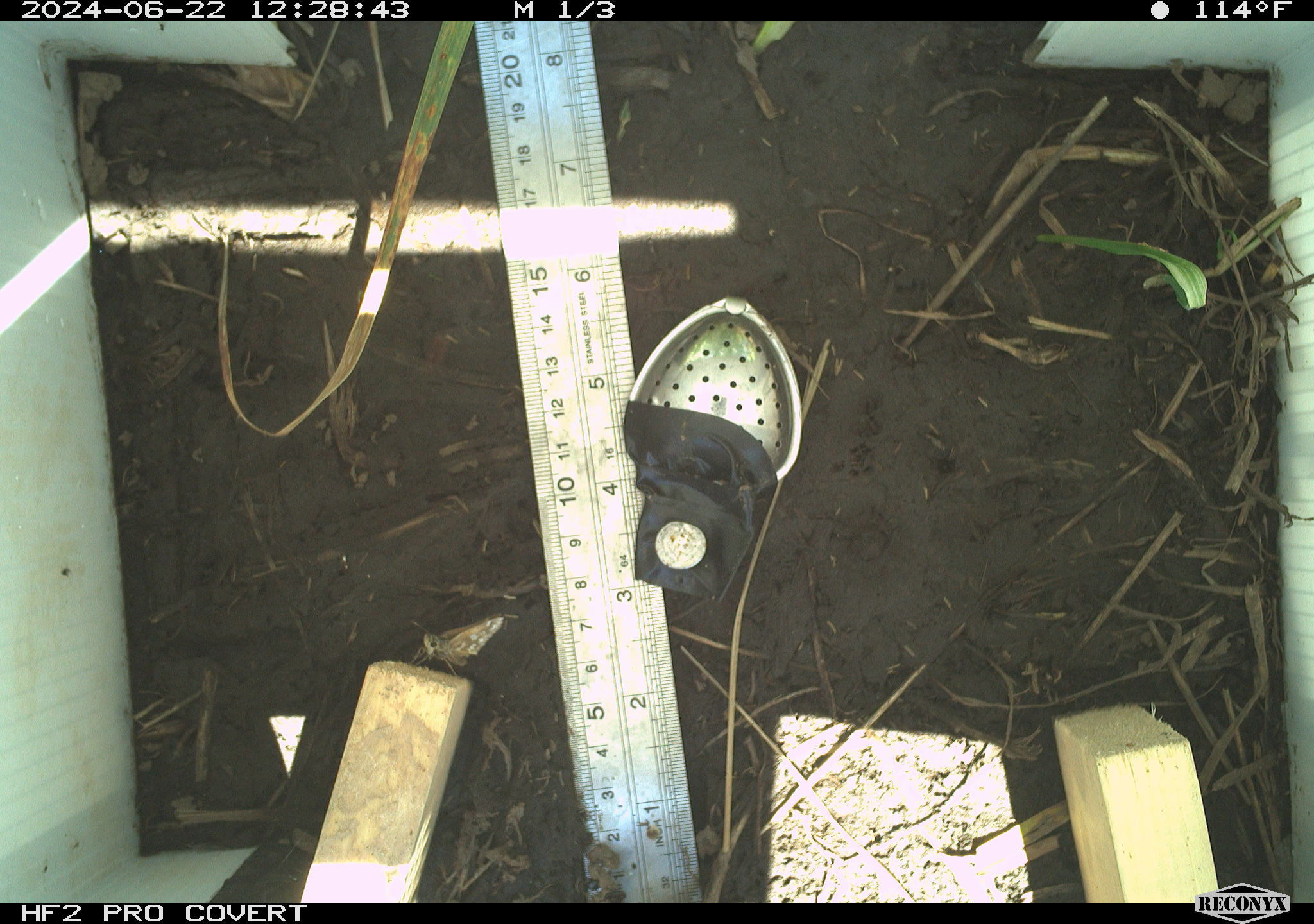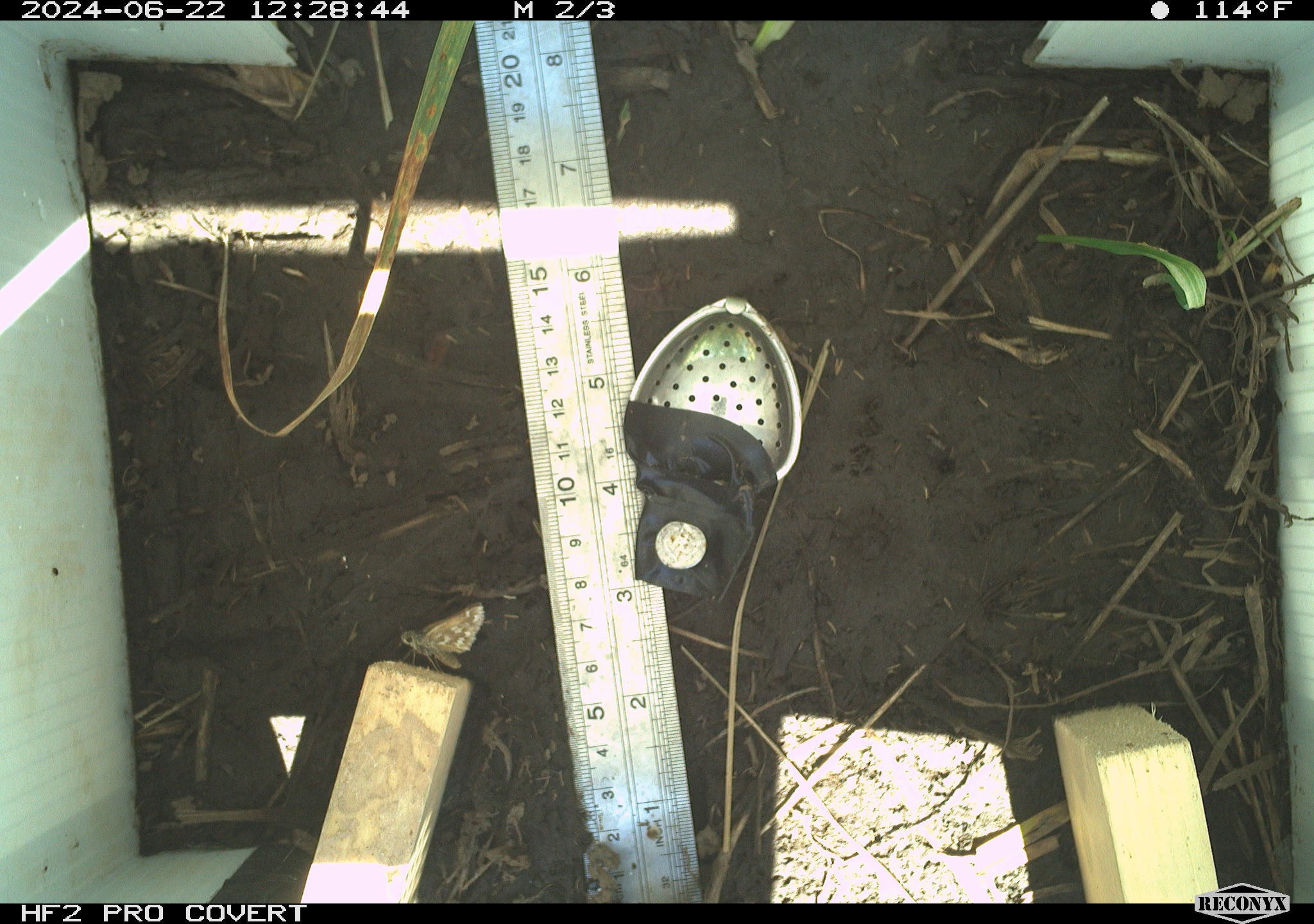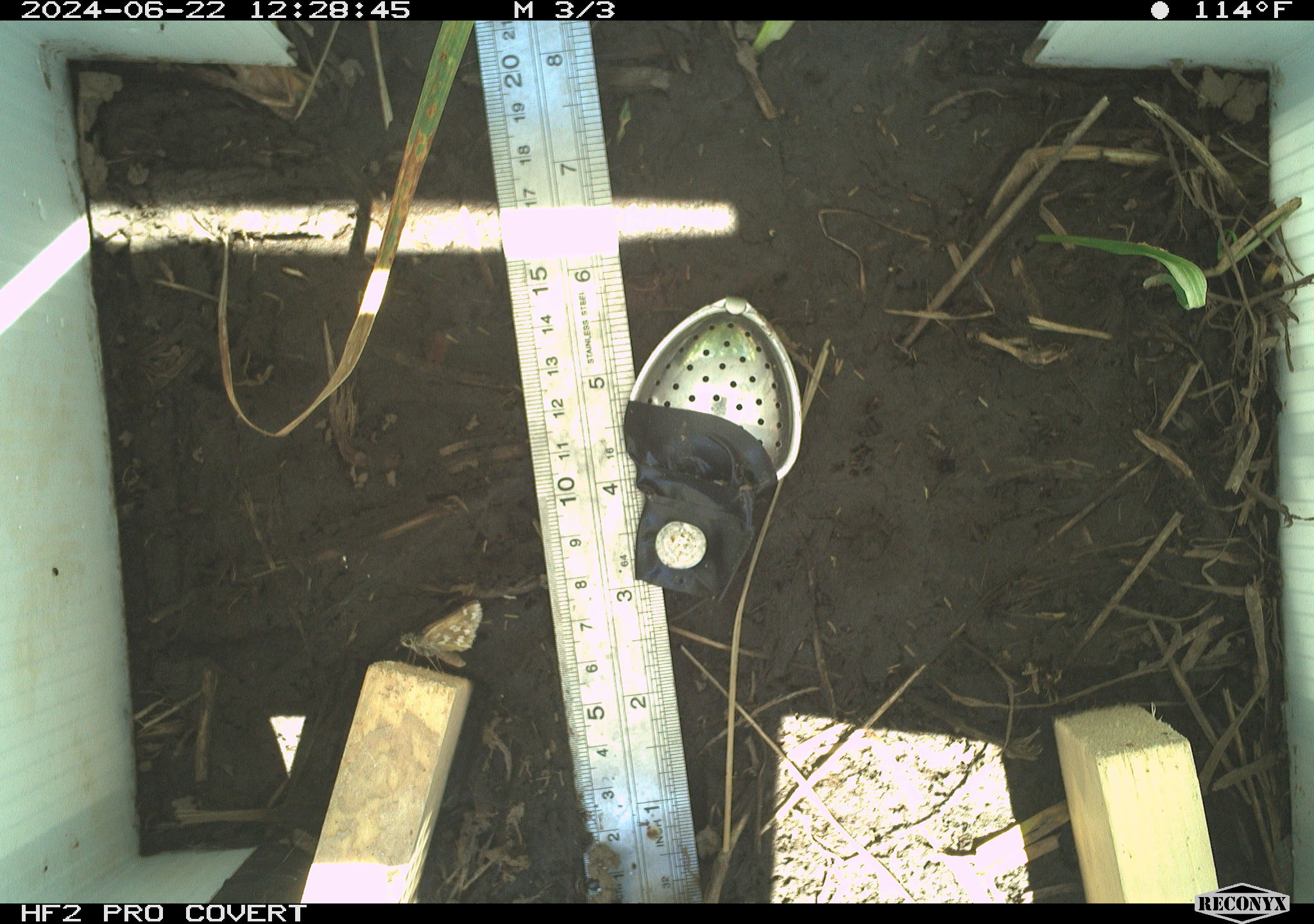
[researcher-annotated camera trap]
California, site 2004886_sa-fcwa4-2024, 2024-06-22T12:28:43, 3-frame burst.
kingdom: Animalia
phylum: Arthropoda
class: Insecta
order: Lepidoptera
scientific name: Lepidoptera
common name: butterflies and moths